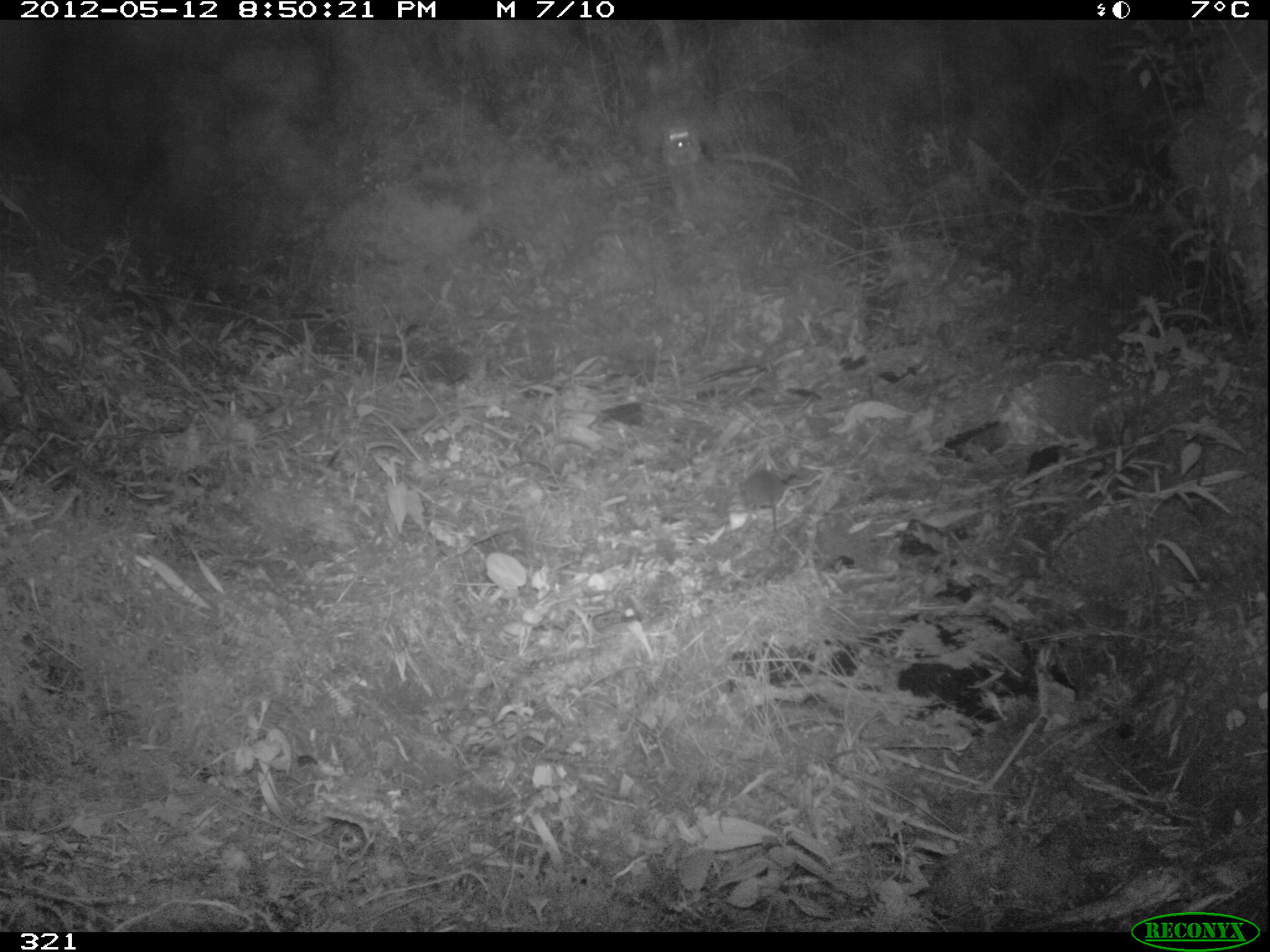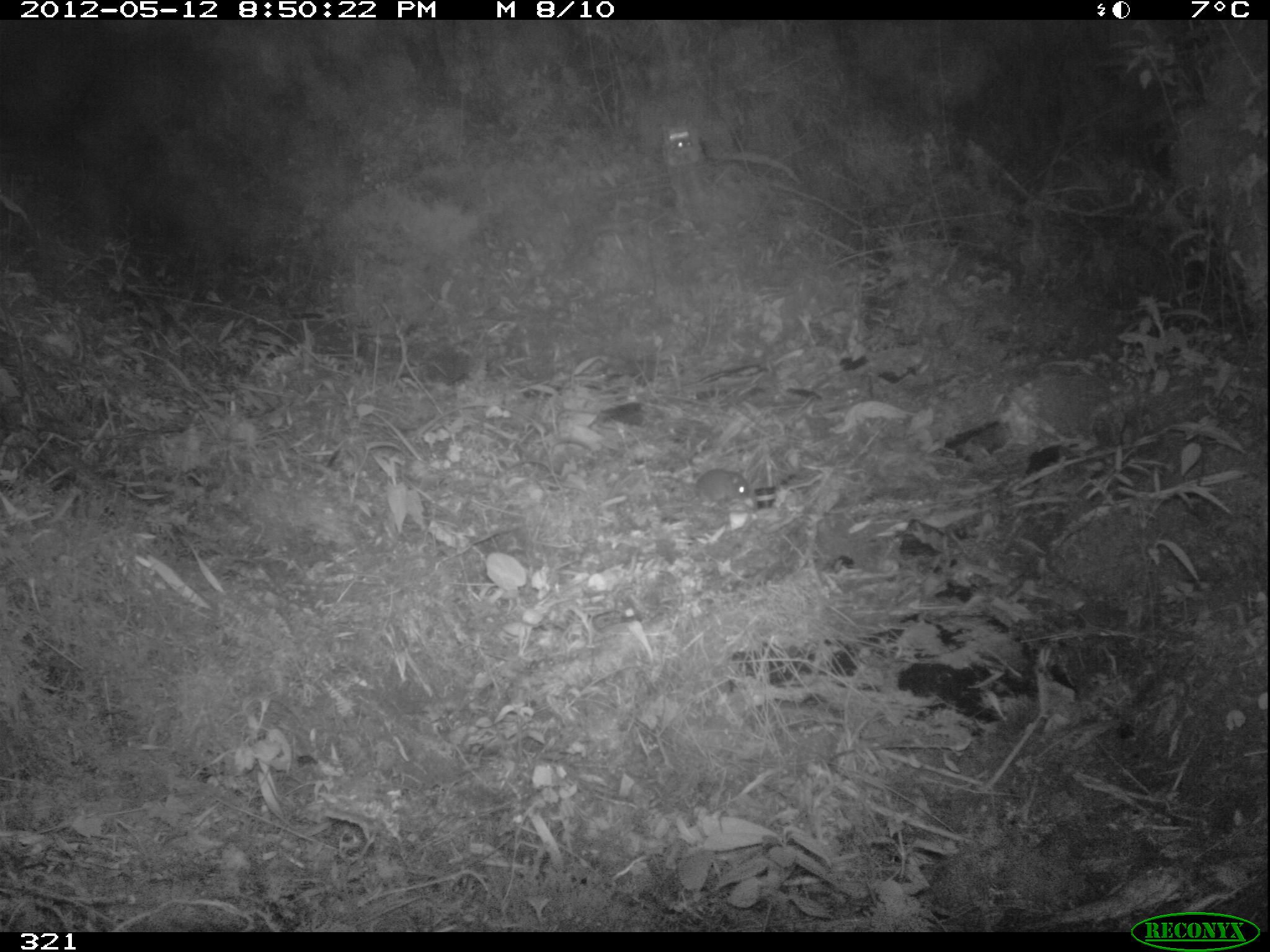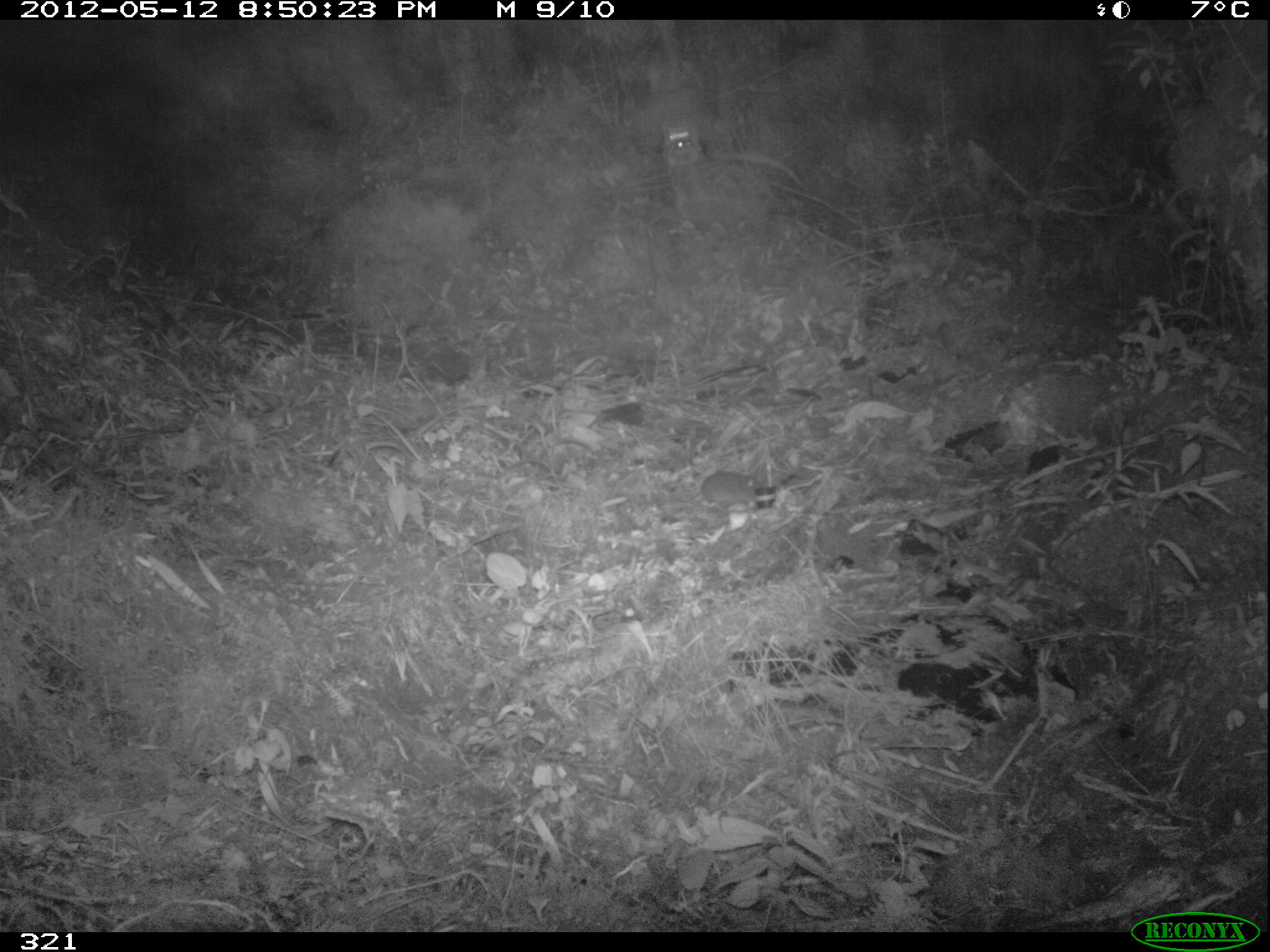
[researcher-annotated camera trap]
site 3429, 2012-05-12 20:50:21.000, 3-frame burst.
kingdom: Animalia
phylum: Chordata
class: Mammalia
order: Rodentia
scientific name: Rodentia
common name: rodents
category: unknown rodent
Unknown rodent (rodents) (Rodentia).